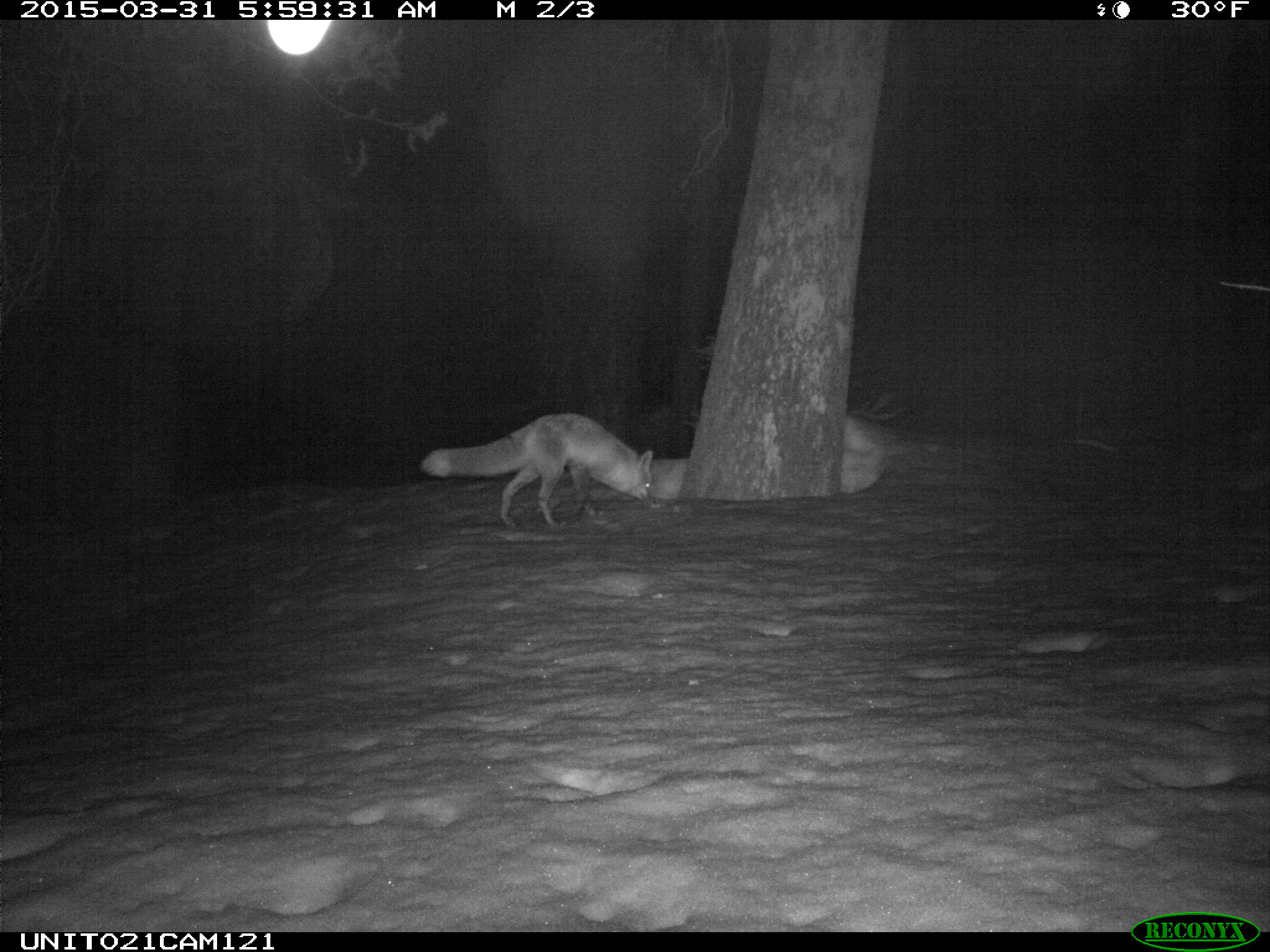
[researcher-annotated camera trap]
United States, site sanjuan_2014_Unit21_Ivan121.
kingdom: Animalia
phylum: Chordata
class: Mammalia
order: Carnivora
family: Canidae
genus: Vulpes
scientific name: Vulpes vulpes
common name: red fox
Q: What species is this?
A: Vulpes vulpes (red fox).